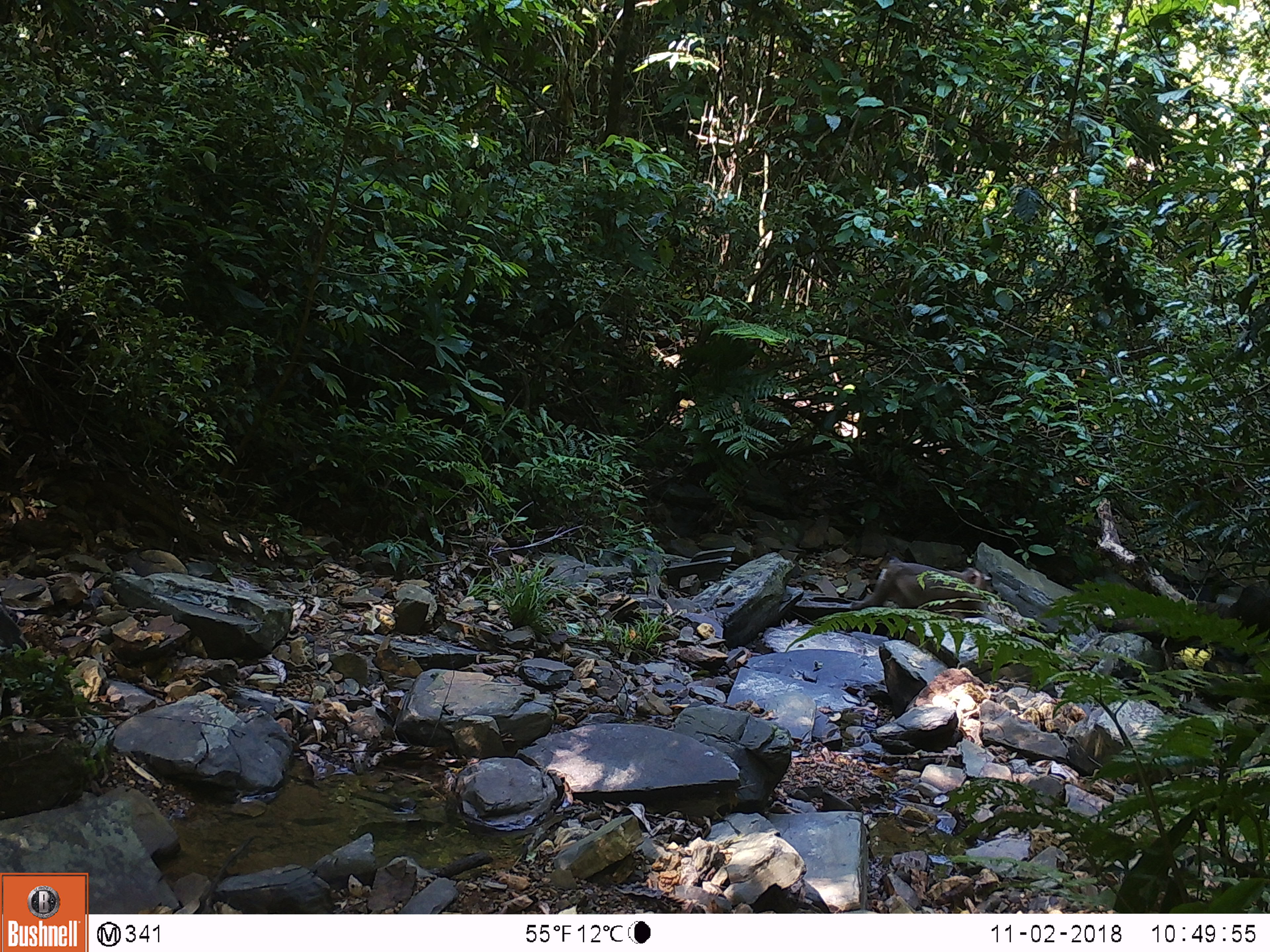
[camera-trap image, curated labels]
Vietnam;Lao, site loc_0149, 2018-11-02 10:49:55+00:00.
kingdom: Animalia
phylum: Chordata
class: Mammalia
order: Primates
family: Cercopithecidae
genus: Macaca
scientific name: Macaca nemestrina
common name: pig-tailed macaque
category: pig tailed macaque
Pig tailed macaque (pig-tailed macaque) (Macaca nemestrina). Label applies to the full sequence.